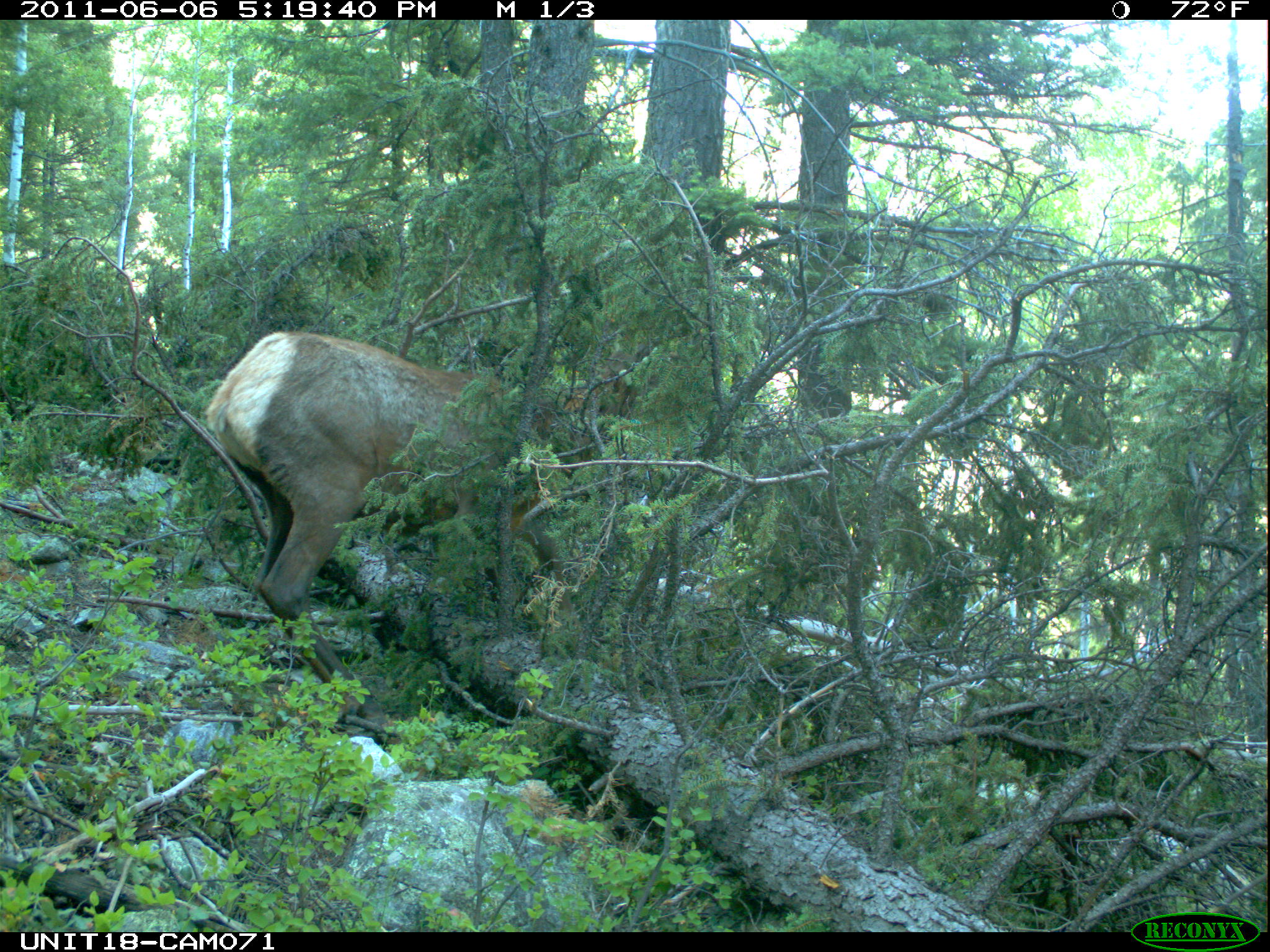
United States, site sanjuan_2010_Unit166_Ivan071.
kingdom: Animalia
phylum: Chordata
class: Mammalia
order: Artiodactyla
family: Cervidae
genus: Cervus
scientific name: Cervus elaphus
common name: red deer